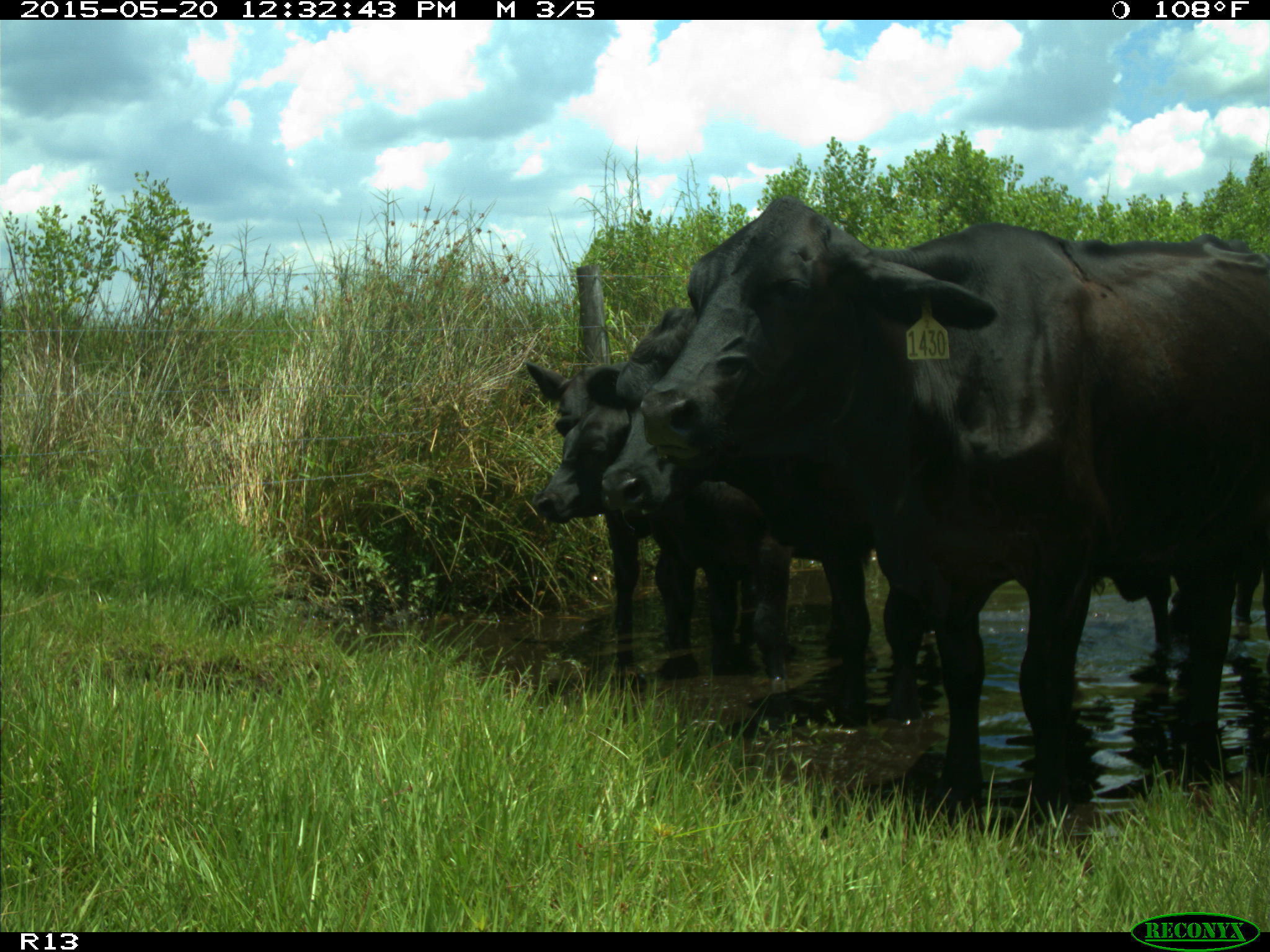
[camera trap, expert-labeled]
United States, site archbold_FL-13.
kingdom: Animalia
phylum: Chordata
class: Mammalia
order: Artiodactyla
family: Bovidae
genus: Bos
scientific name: Bos taurus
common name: domestic cow